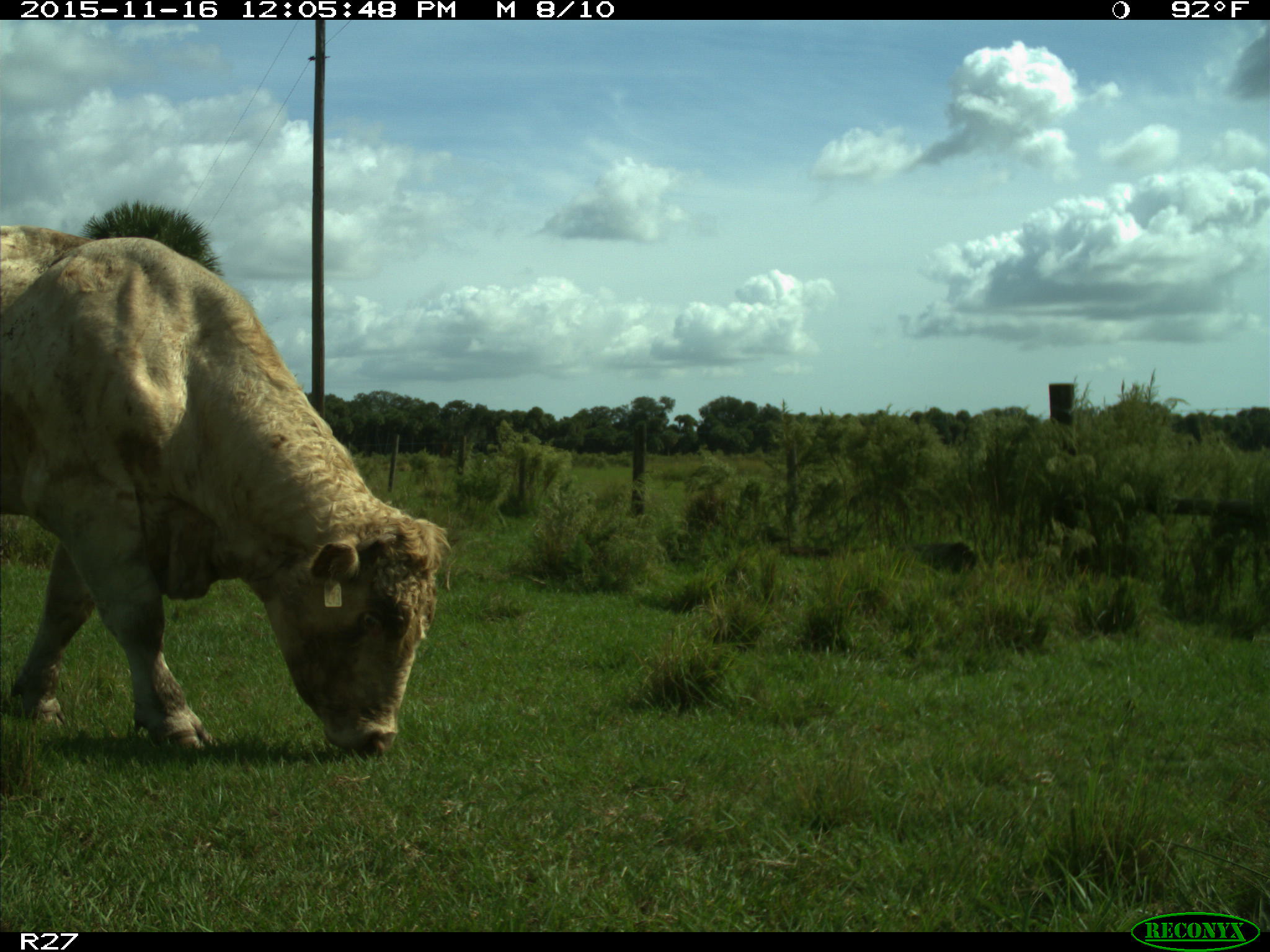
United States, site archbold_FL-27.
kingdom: Animalia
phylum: Chordata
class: Mammalia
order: Artiodactyla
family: Bovidae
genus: Bos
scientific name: Bos taurus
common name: domestic cow